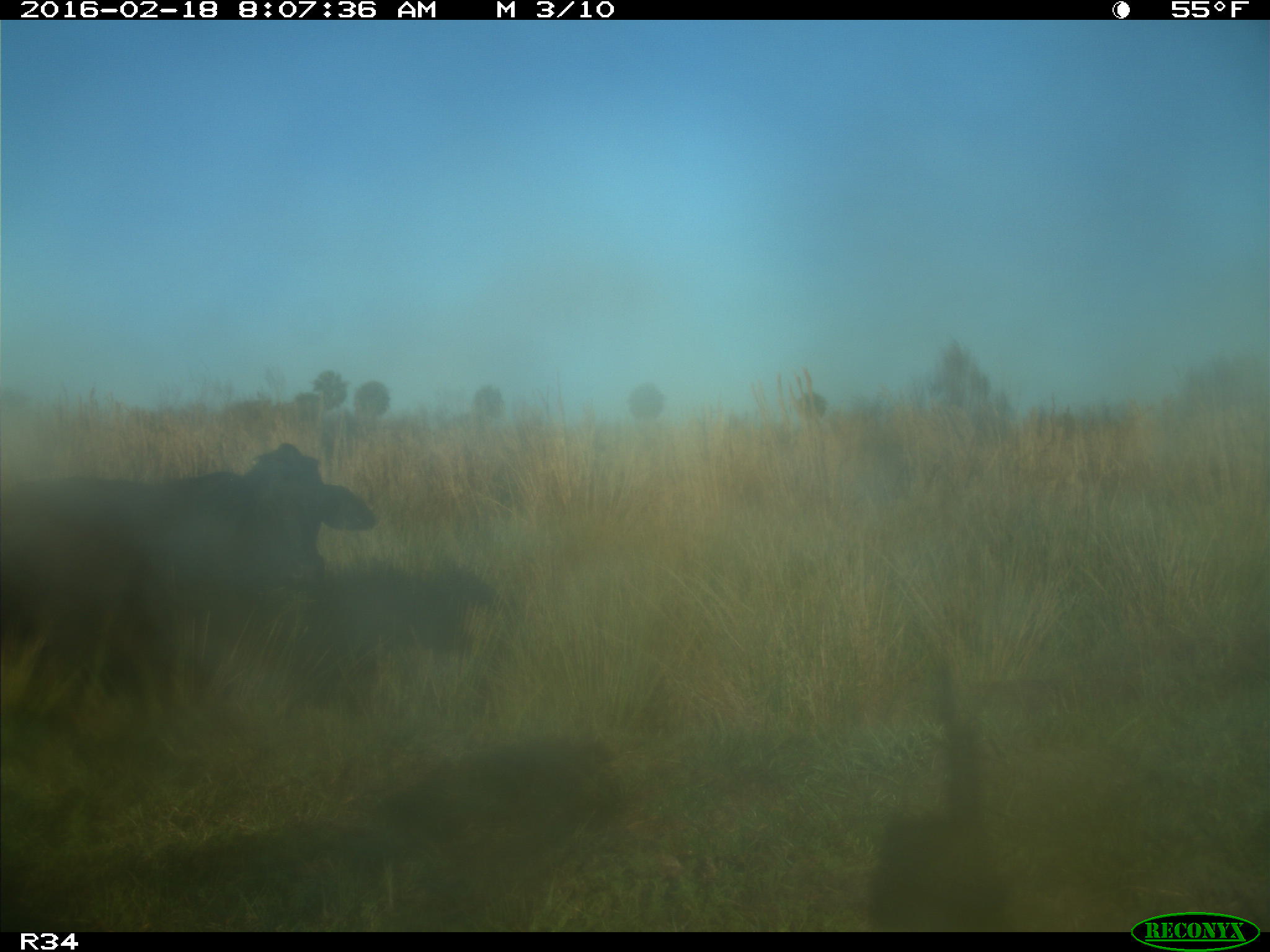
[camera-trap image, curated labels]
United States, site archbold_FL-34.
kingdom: Animalia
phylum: Chordata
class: Mammalia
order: Artiodactyla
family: Bovidae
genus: Bos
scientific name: Bos taurus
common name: domestic cow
Bos taurus (domestic cow).